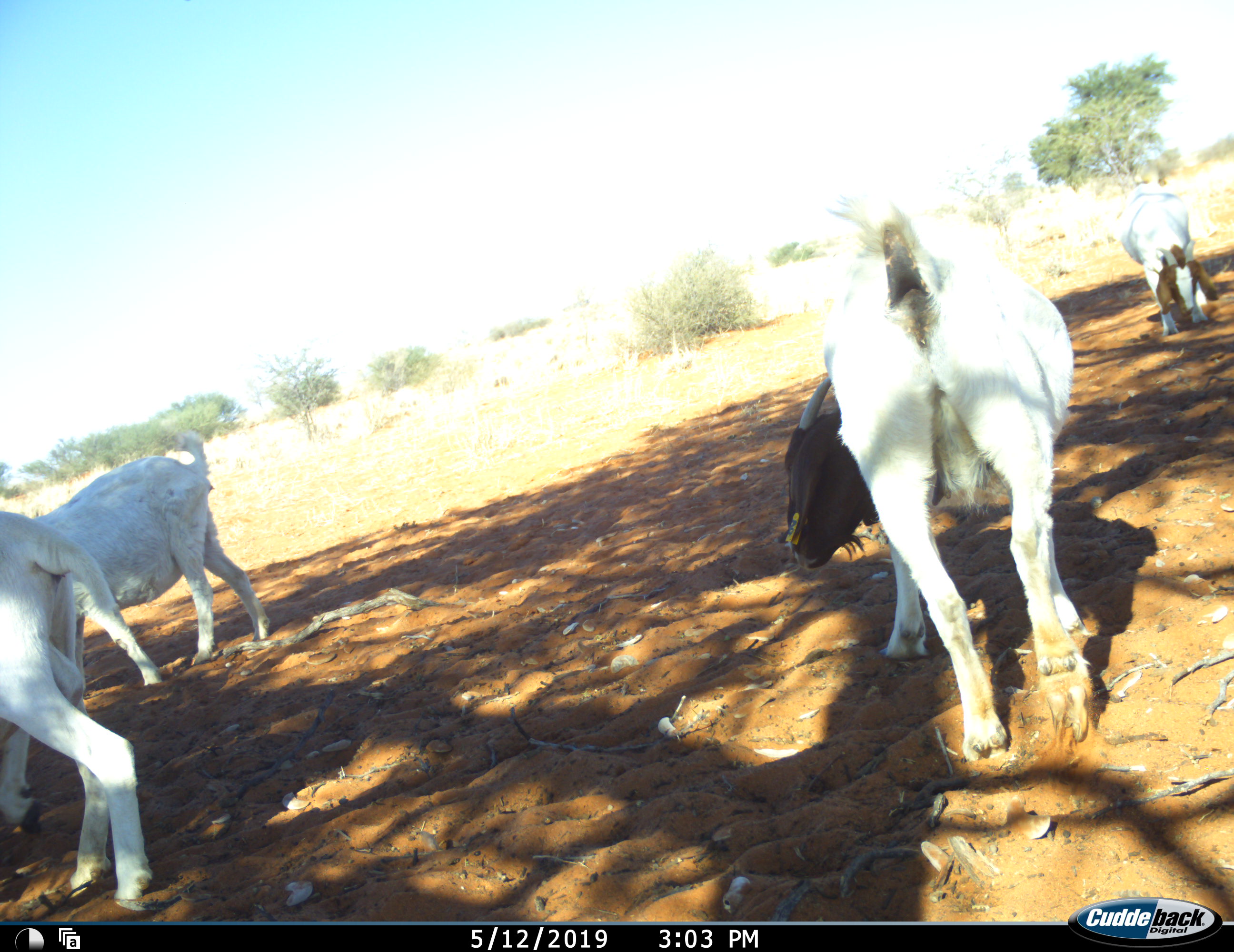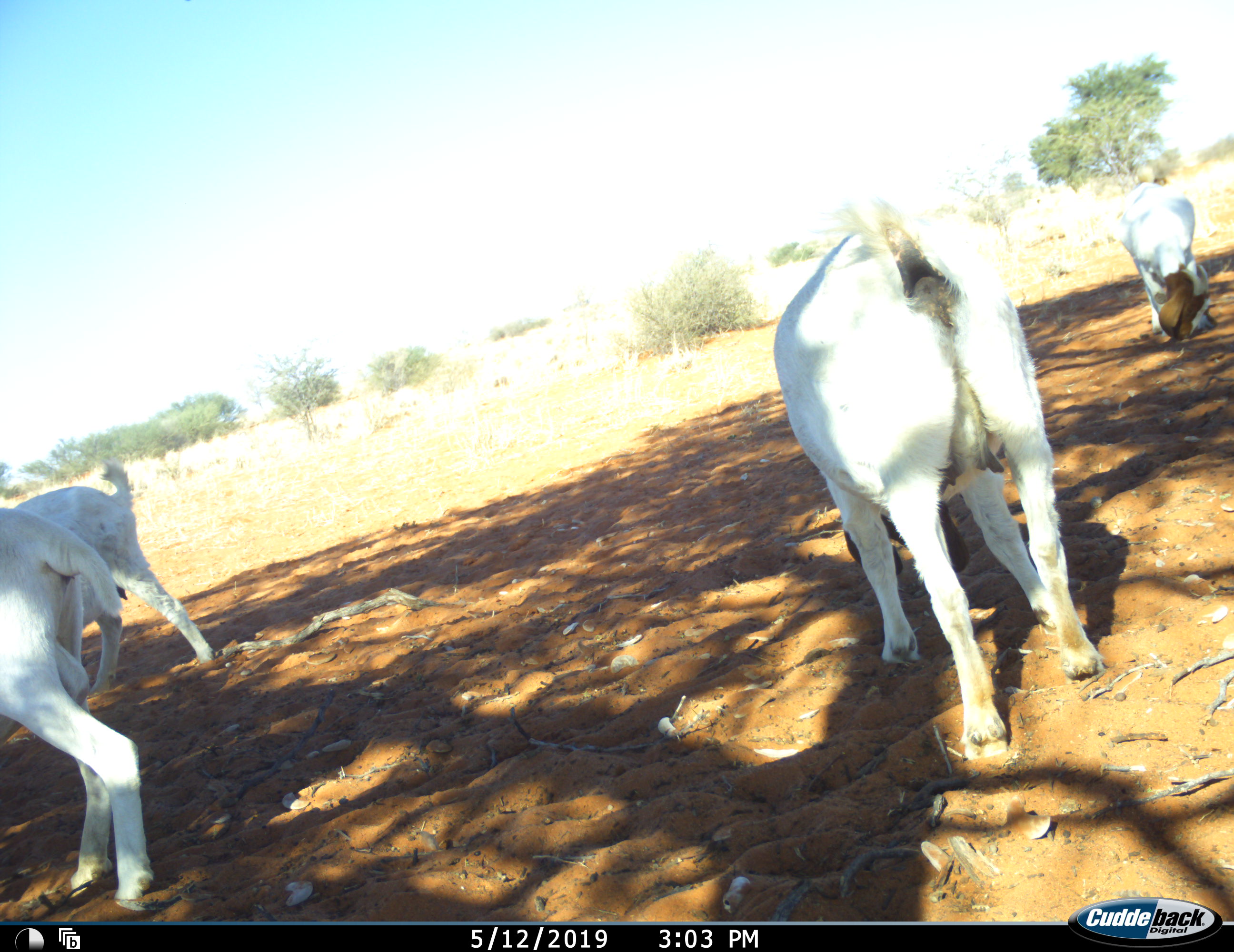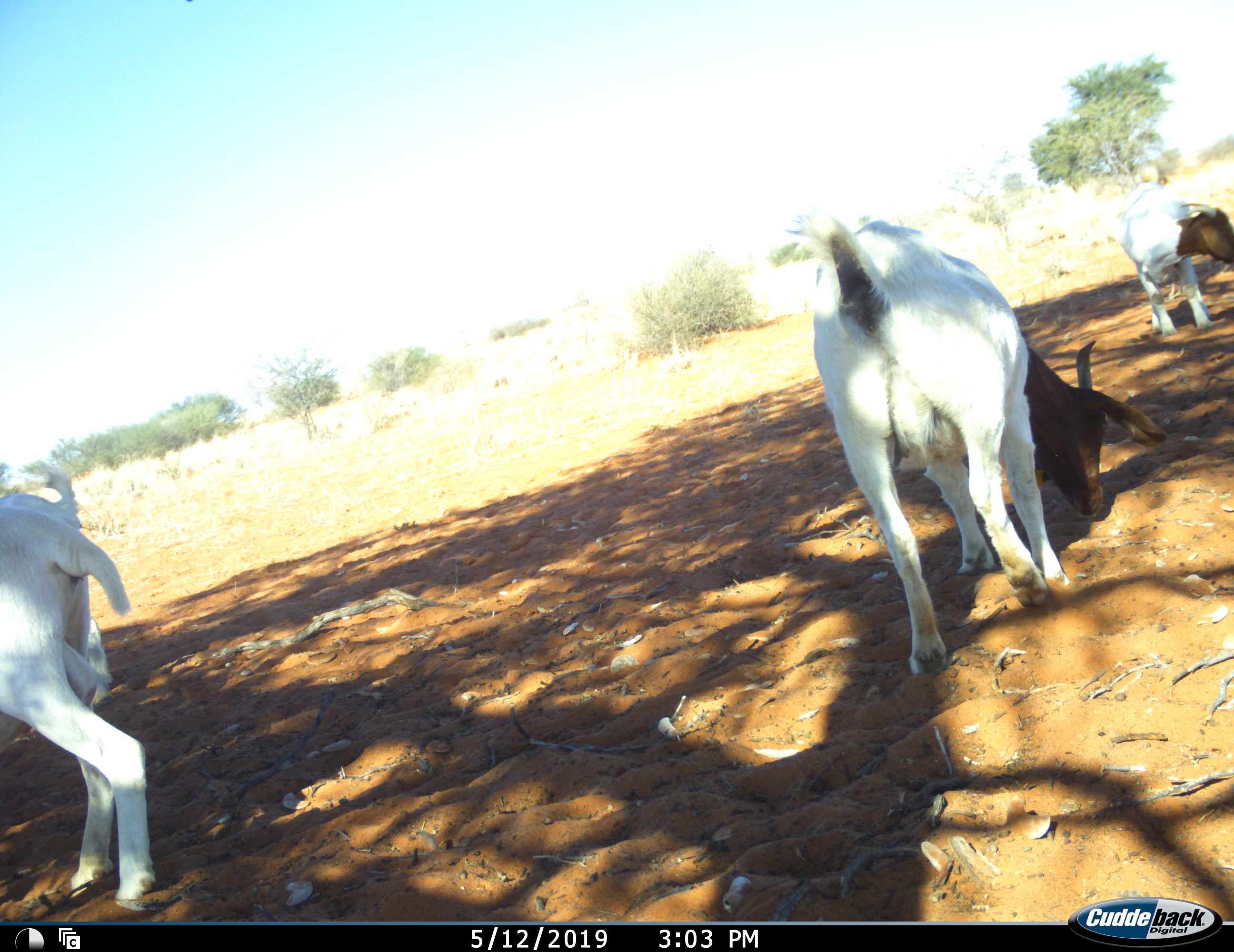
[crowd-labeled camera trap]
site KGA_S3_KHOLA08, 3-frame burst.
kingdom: Animalia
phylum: Chordata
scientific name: Vertebrata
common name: domestic animal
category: domesticanimal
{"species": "domesticanimal (domestic animal) (Vertebrata)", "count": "4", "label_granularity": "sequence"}